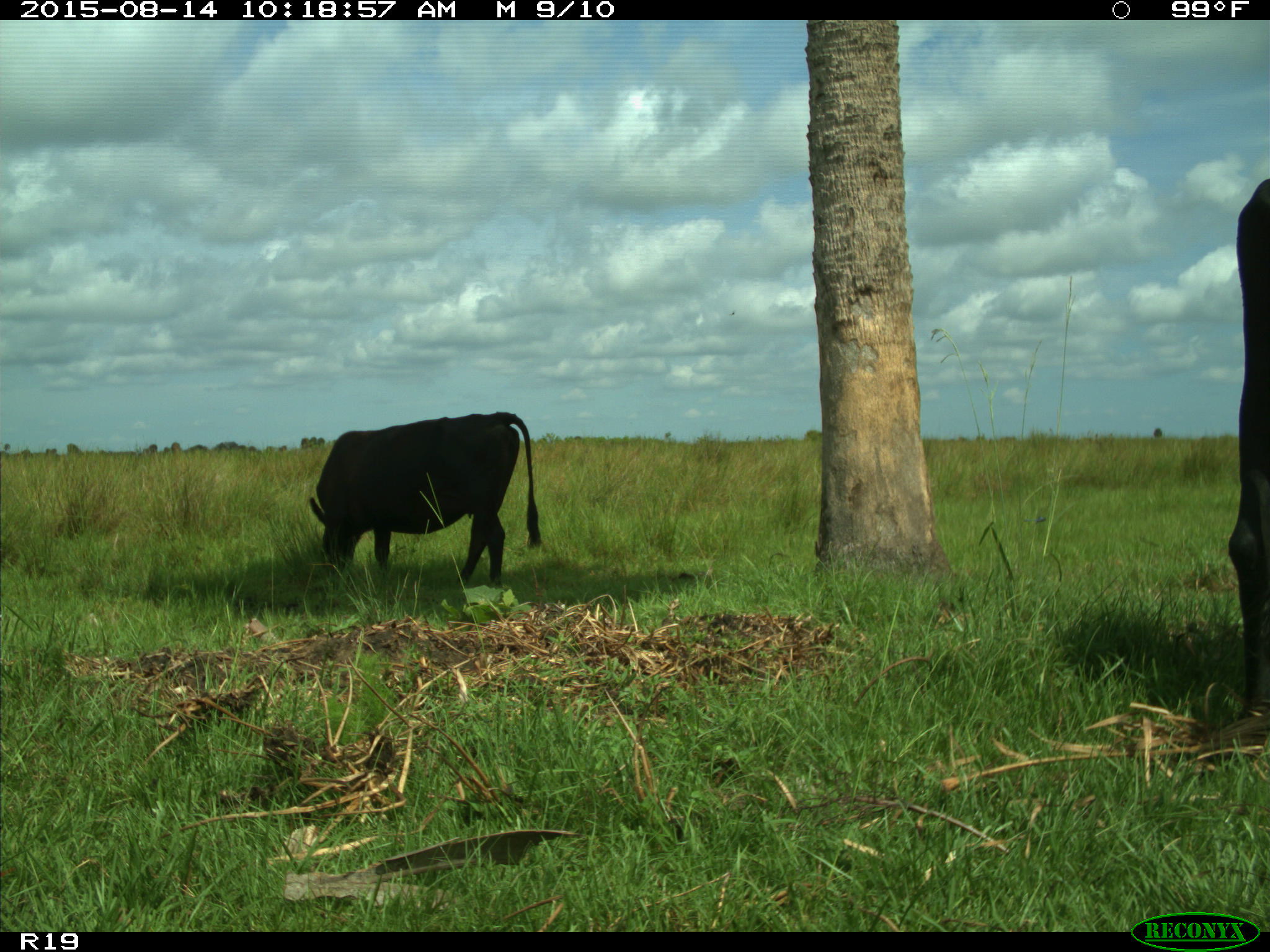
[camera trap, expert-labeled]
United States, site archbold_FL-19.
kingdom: Animalia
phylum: Chordata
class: Mammalia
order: Artiodactyla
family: Bovidae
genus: Bos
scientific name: Bos taurus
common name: domestic cow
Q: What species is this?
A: Bos taurus (domestic cow).